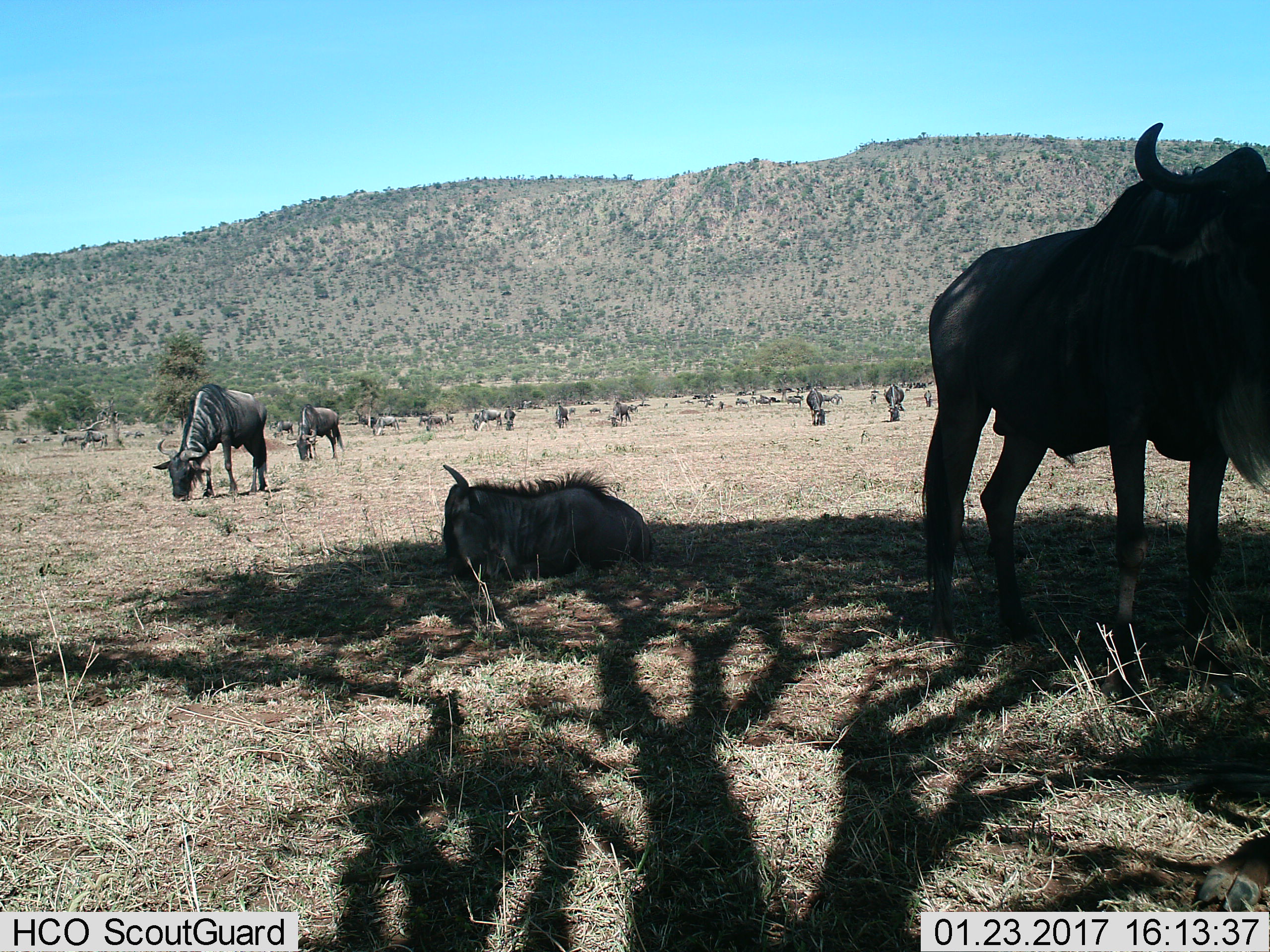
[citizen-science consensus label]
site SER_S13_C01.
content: unidentified animal